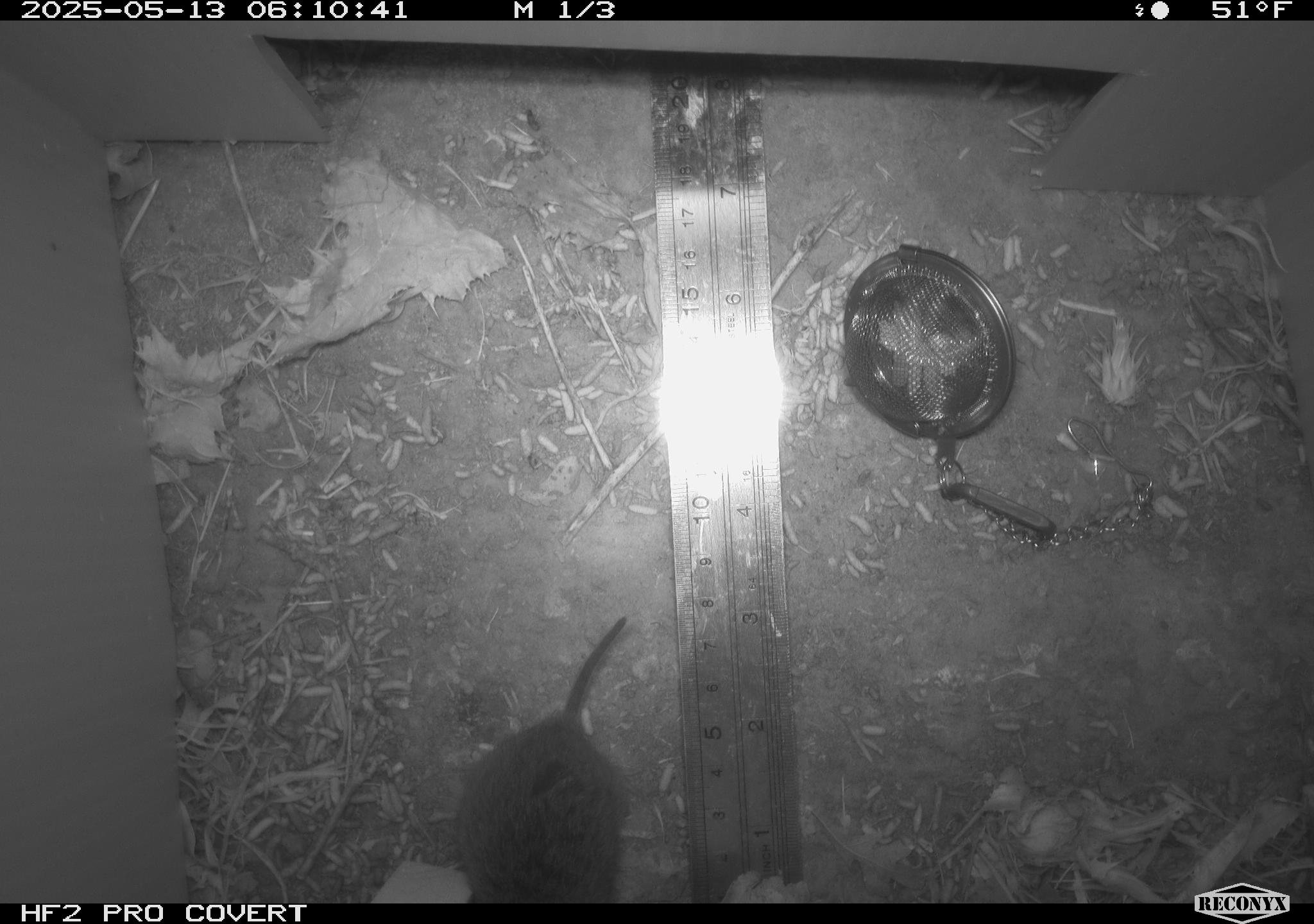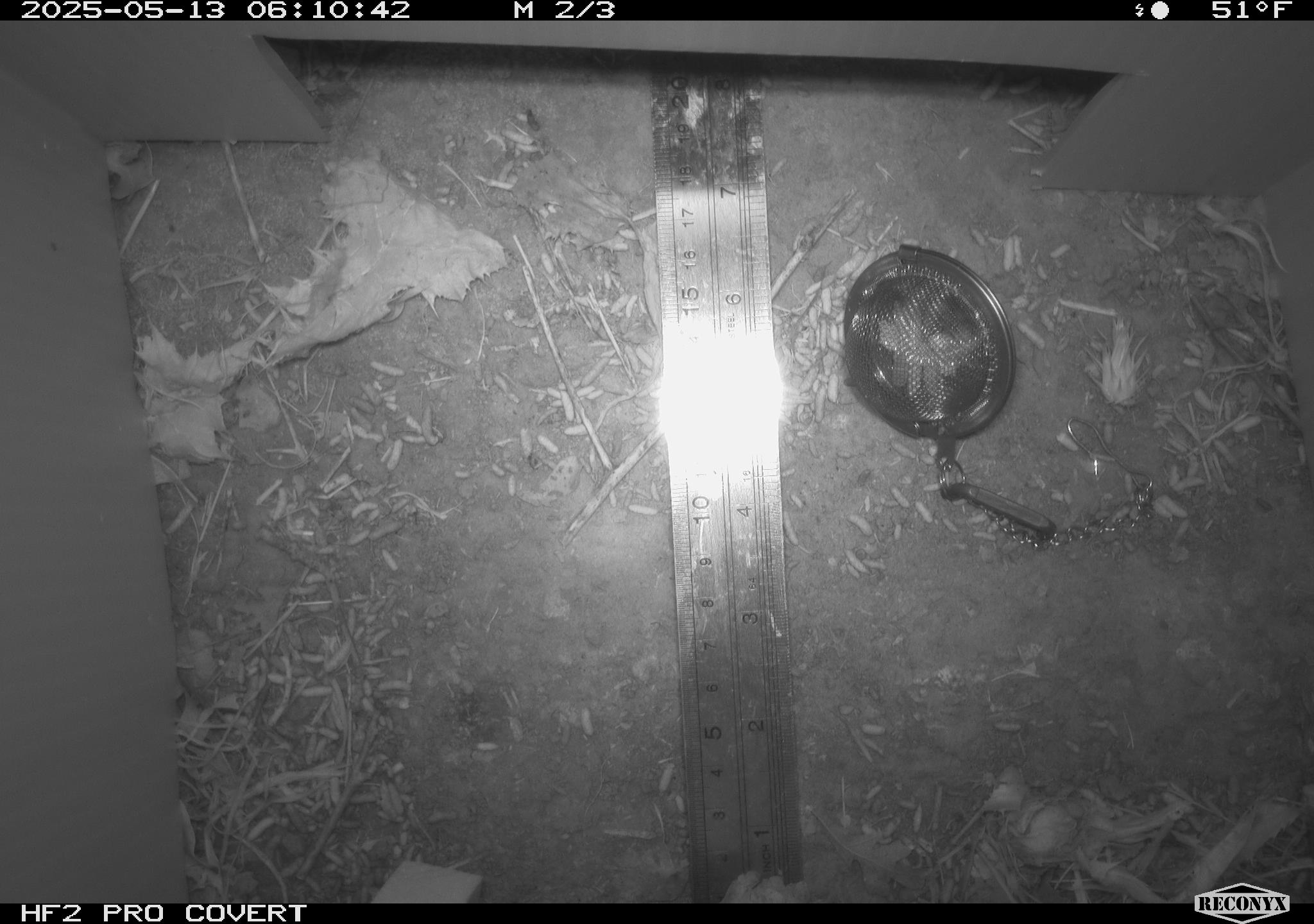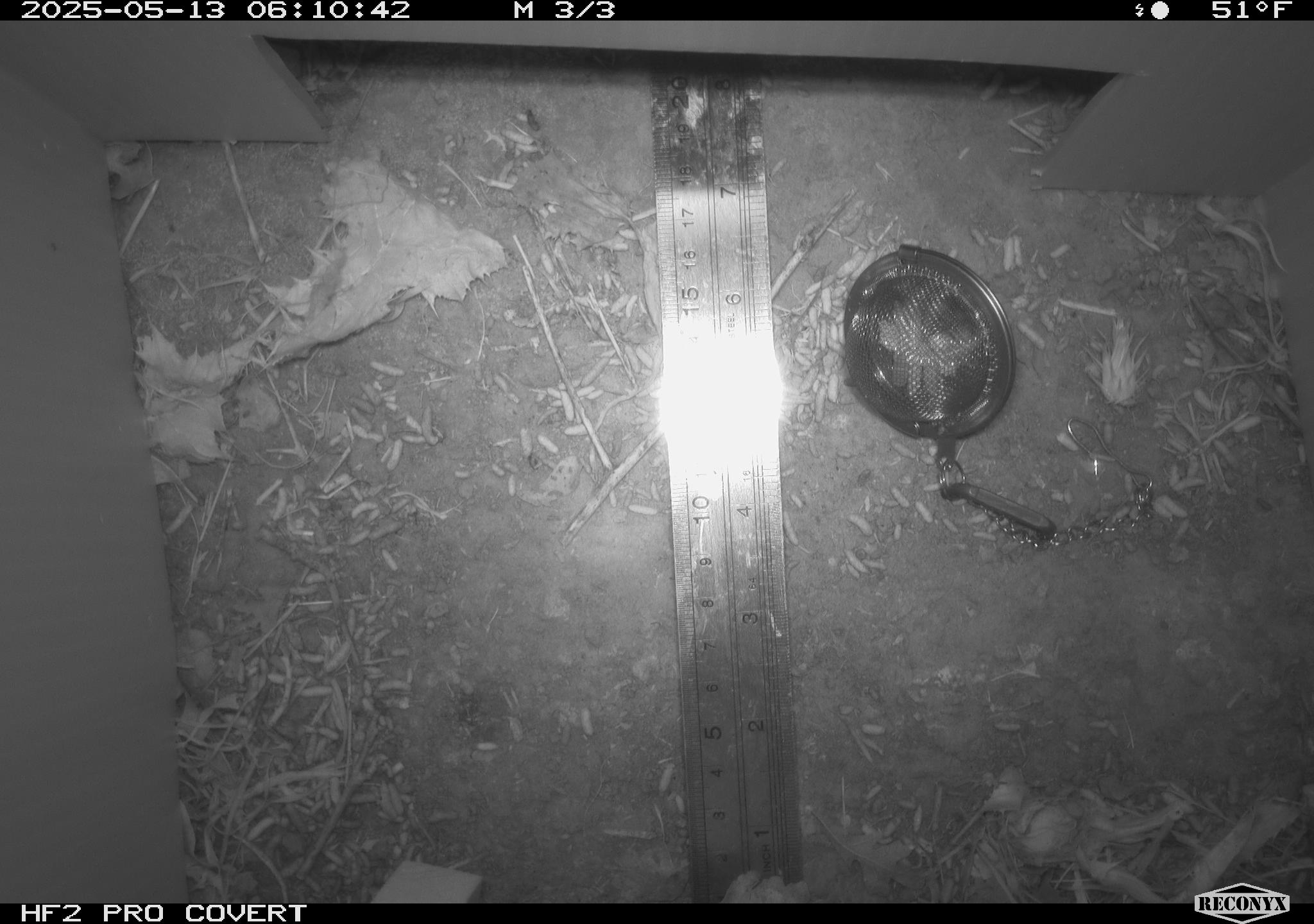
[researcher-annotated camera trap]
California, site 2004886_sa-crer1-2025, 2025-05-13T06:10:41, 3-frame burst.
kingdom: Animalia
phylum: Chordata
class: Mammalia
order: Rodentia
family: Cricetidae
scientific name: Arvicolinae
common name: voles, lemmings, and muskrats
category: arvicolinae subfamily